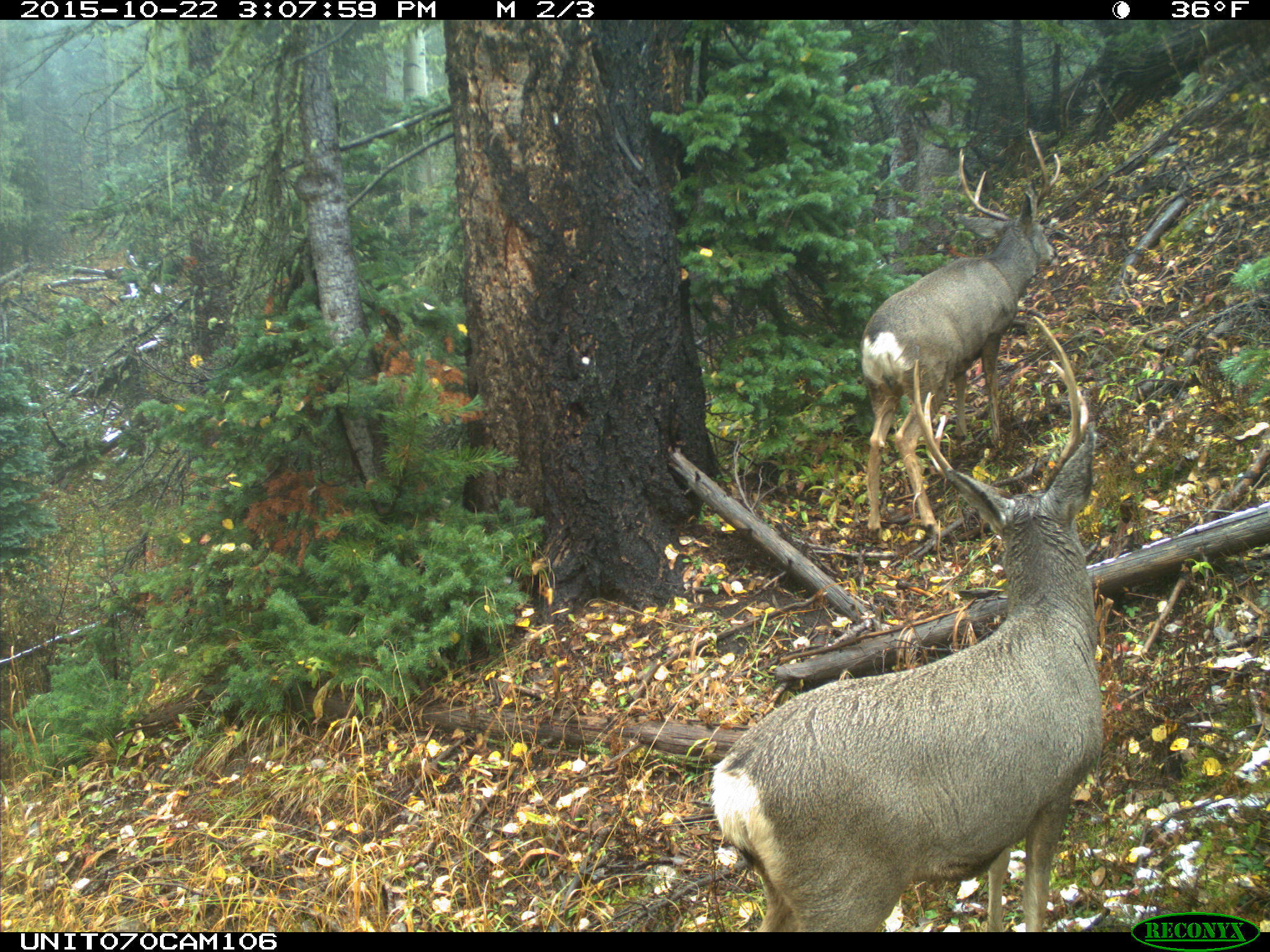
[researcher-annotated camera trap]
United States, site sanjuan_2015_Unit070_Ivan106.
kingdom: Animalia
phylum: Chordata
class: Mammalia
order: Artiodactyla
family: Cervidae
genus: Odocoileus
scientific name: Odocoileus hemionus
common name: mule deer